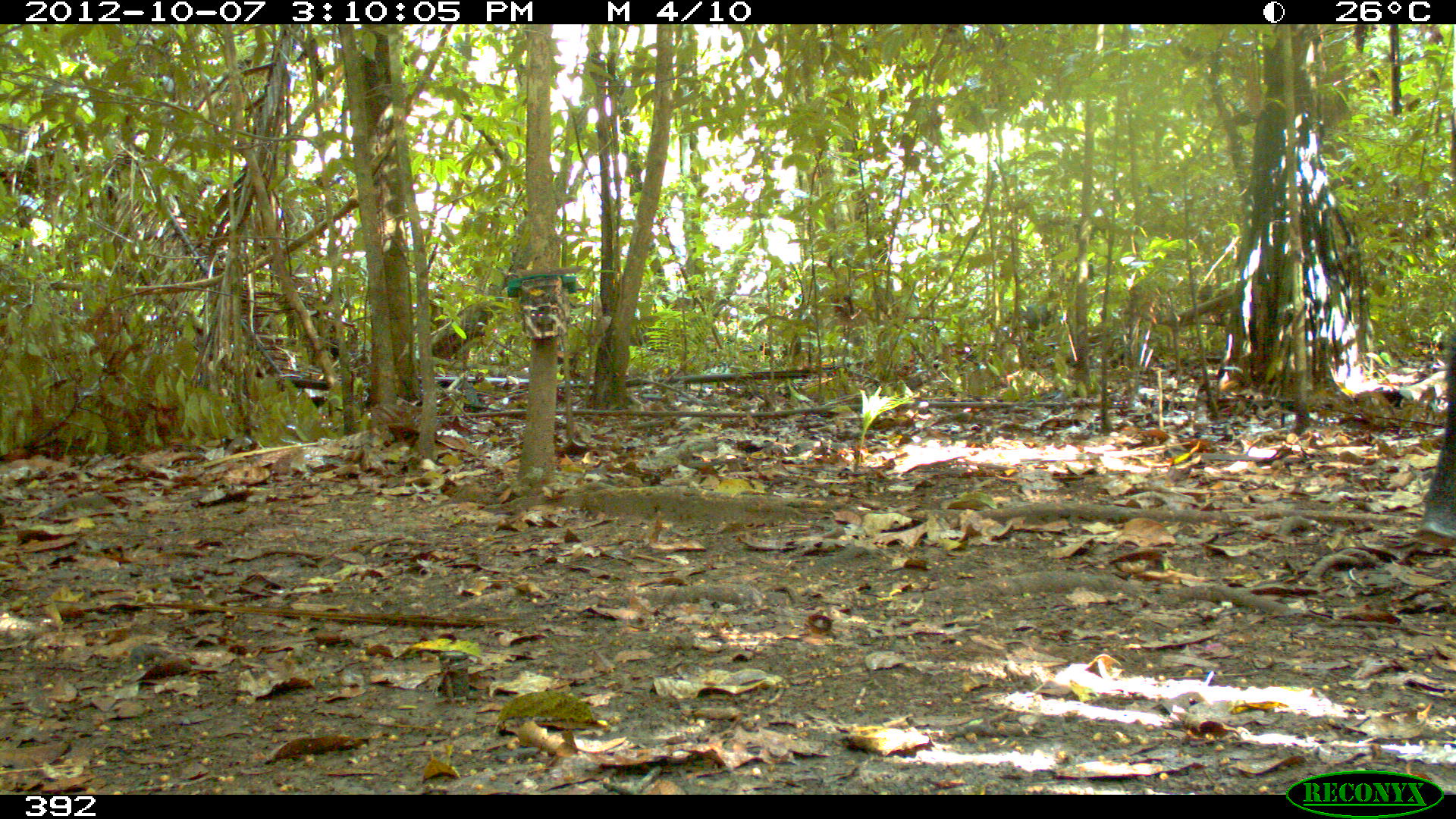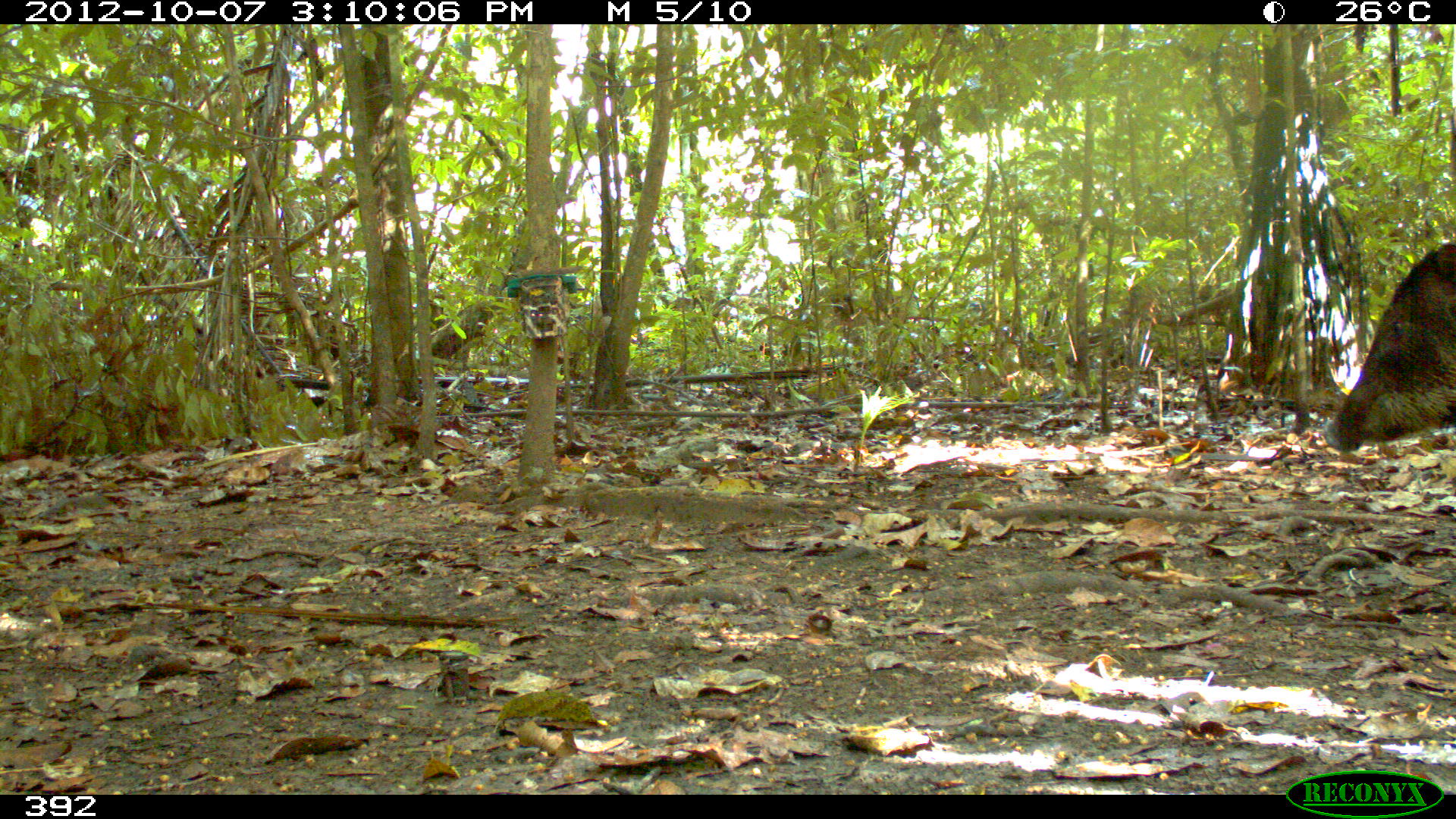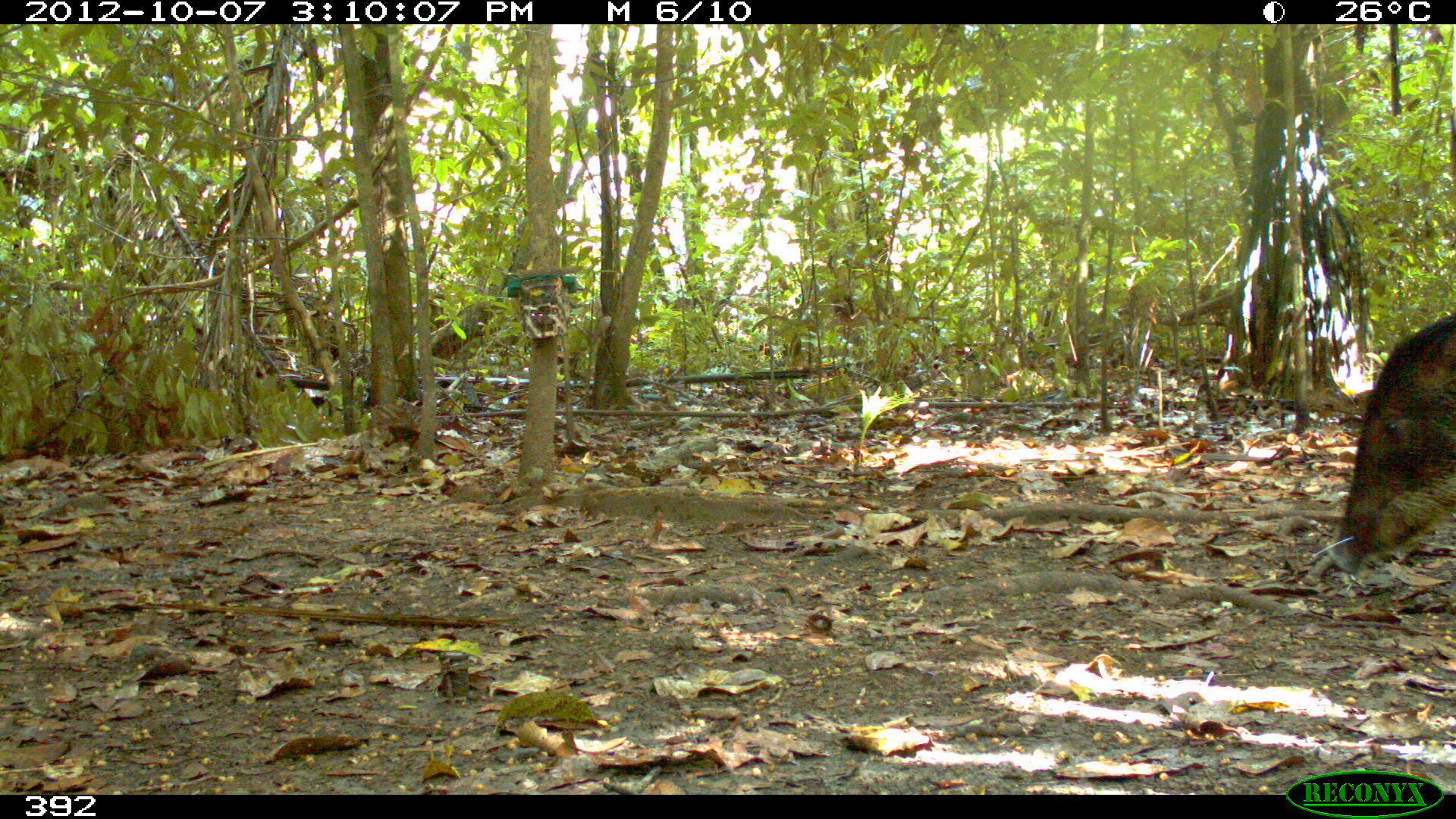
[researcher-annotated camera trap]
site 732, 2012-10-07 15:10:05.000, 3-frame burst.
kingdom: Animalia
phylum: Chordata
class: Mammalia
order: Artiodactyla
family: Tayassuidae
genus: Tayassu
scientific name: Tayassu pecari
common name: white-lipped peccary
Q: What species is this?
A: Tayassu pecari (white-lipped peccary).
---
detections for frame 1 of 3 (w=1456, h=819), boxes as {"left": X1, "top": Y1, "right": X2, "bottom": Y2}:
tayassu pecari: {"left": 1417, "top": 329, "right": 1456, "bottom": 549}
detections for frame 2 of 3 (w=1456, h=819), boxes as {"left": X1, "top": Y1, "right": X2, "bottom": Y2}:
tayassu pecari: {"left": 1322, "top": 238, "right": 1456, "bottom": 454}